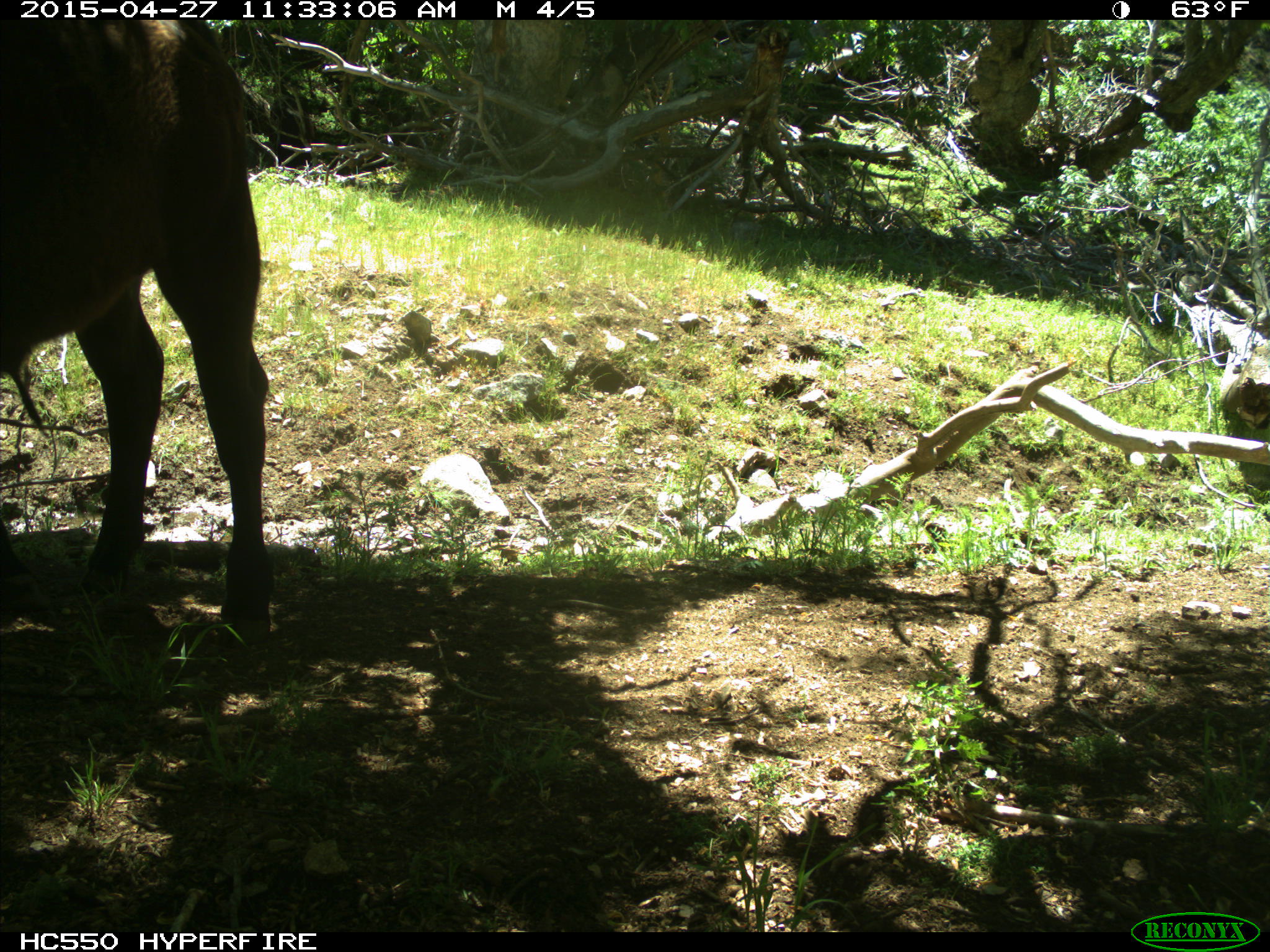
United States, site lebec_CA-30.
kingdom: Animalia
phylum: Chordata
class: Mammalia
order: Artiodactyla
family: Bovidae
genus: Bos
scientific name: Bos taurus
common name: domestic cow